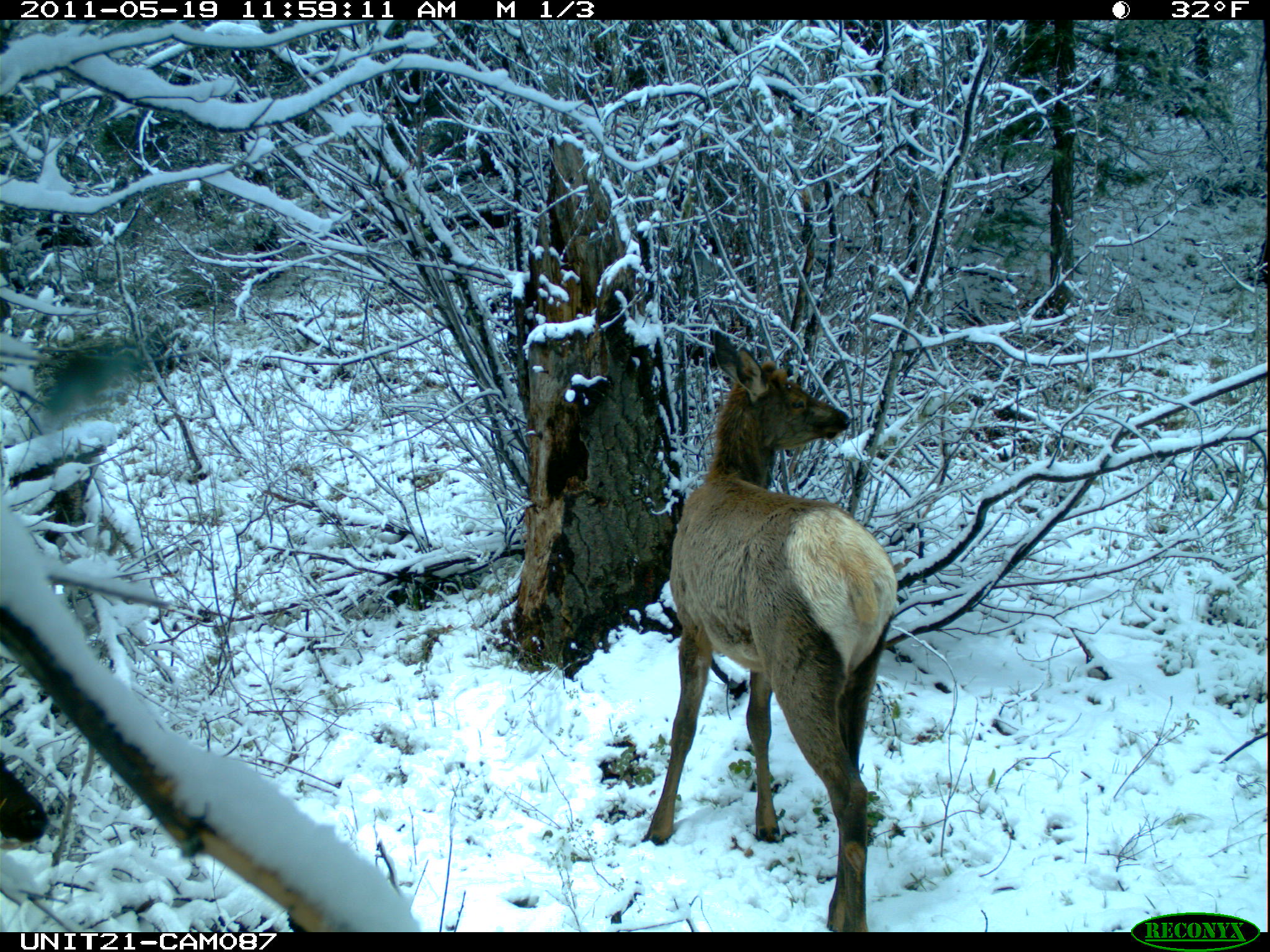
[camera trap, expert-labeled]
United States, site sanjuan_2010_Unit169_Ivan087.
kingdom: Animalia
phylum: Chordata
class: Mammalia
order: Artiodactyla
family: Cervidae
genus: Cervus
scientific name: Cervus elaphus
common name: red deer